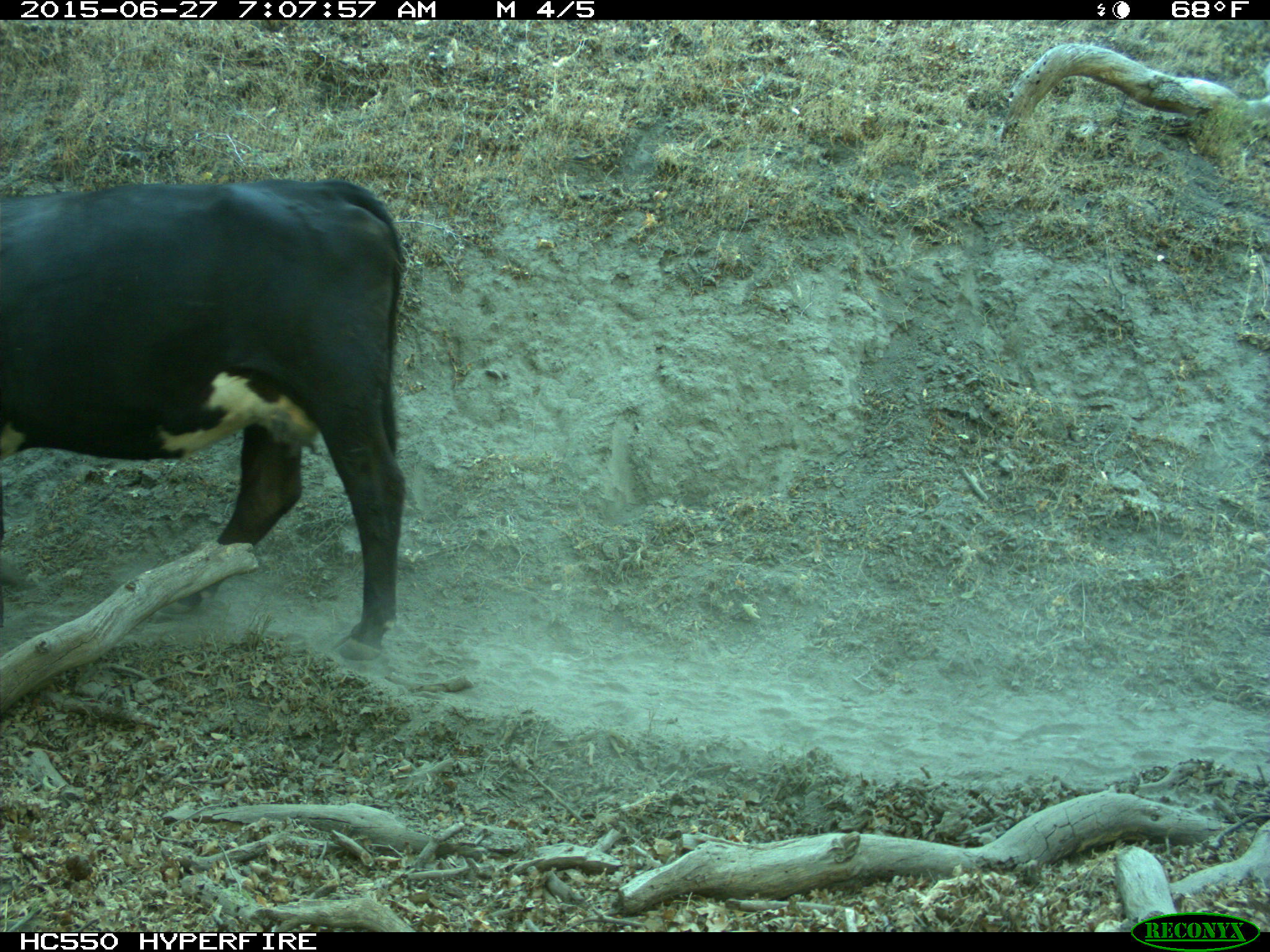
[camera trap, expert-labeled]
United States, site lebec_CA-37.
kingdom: Animalia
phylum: Chordata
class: Mammalia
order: Artiodactyla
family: Bovidae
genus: Bos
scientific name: Bos taurus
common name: domestic cow